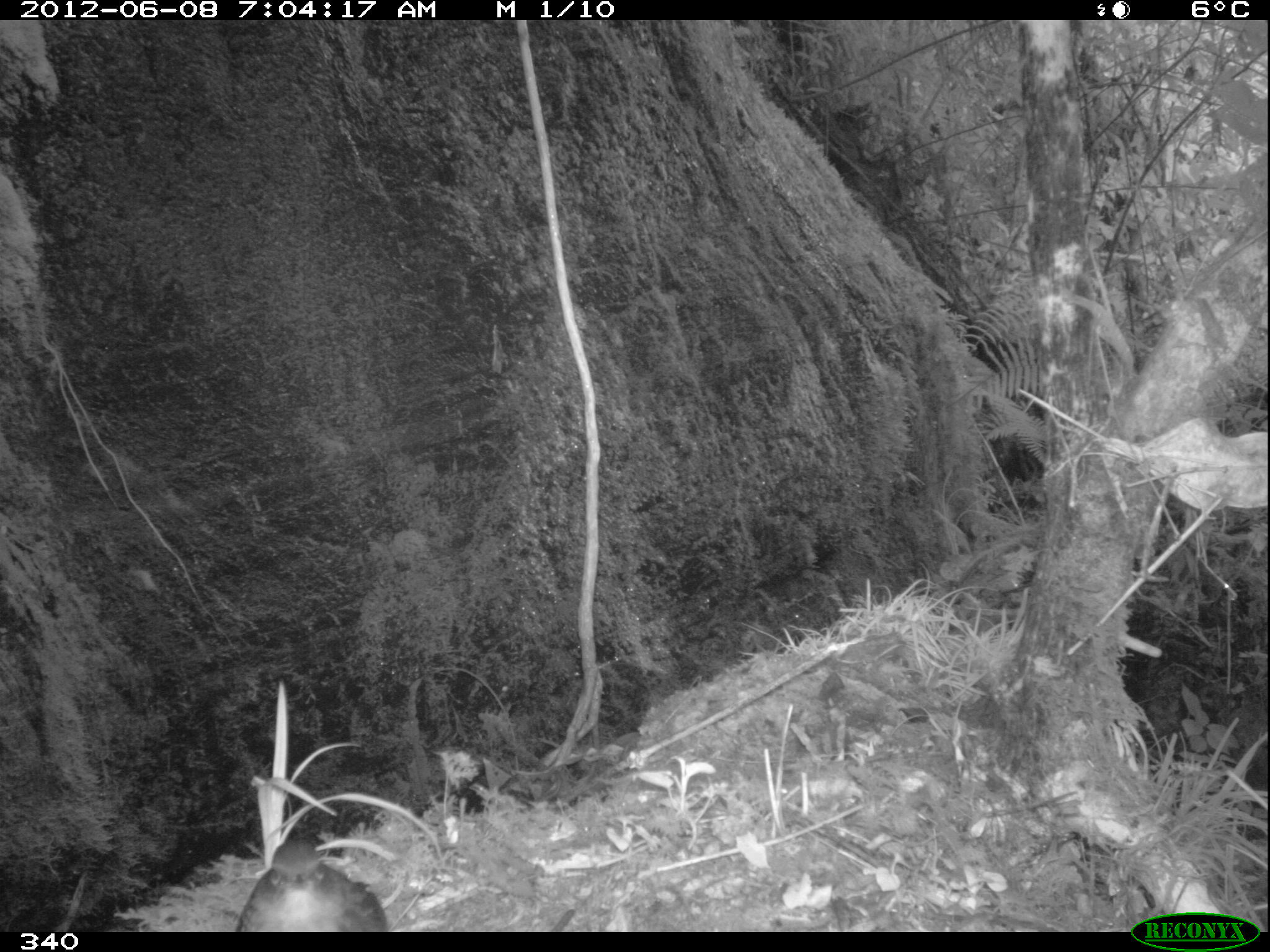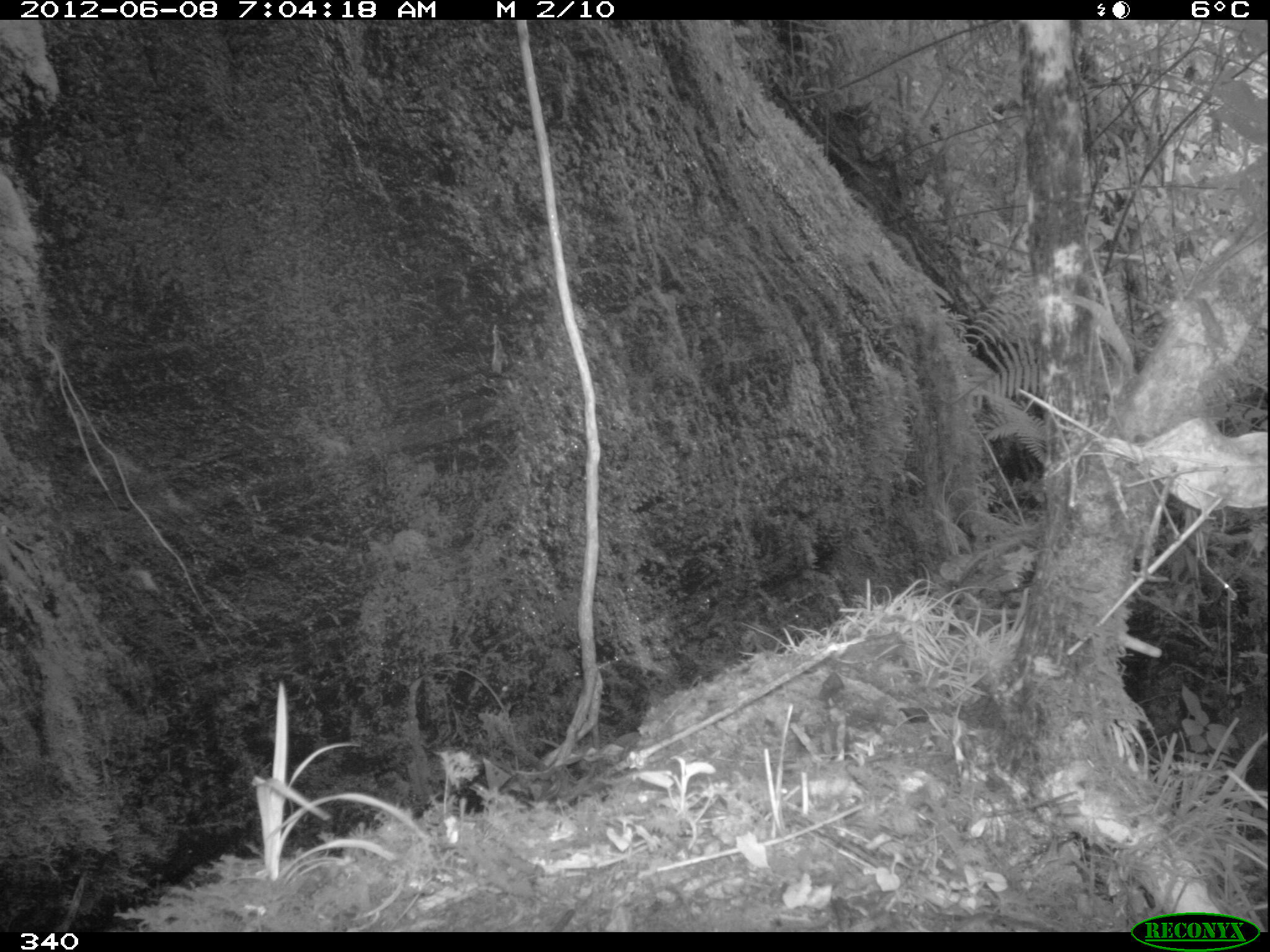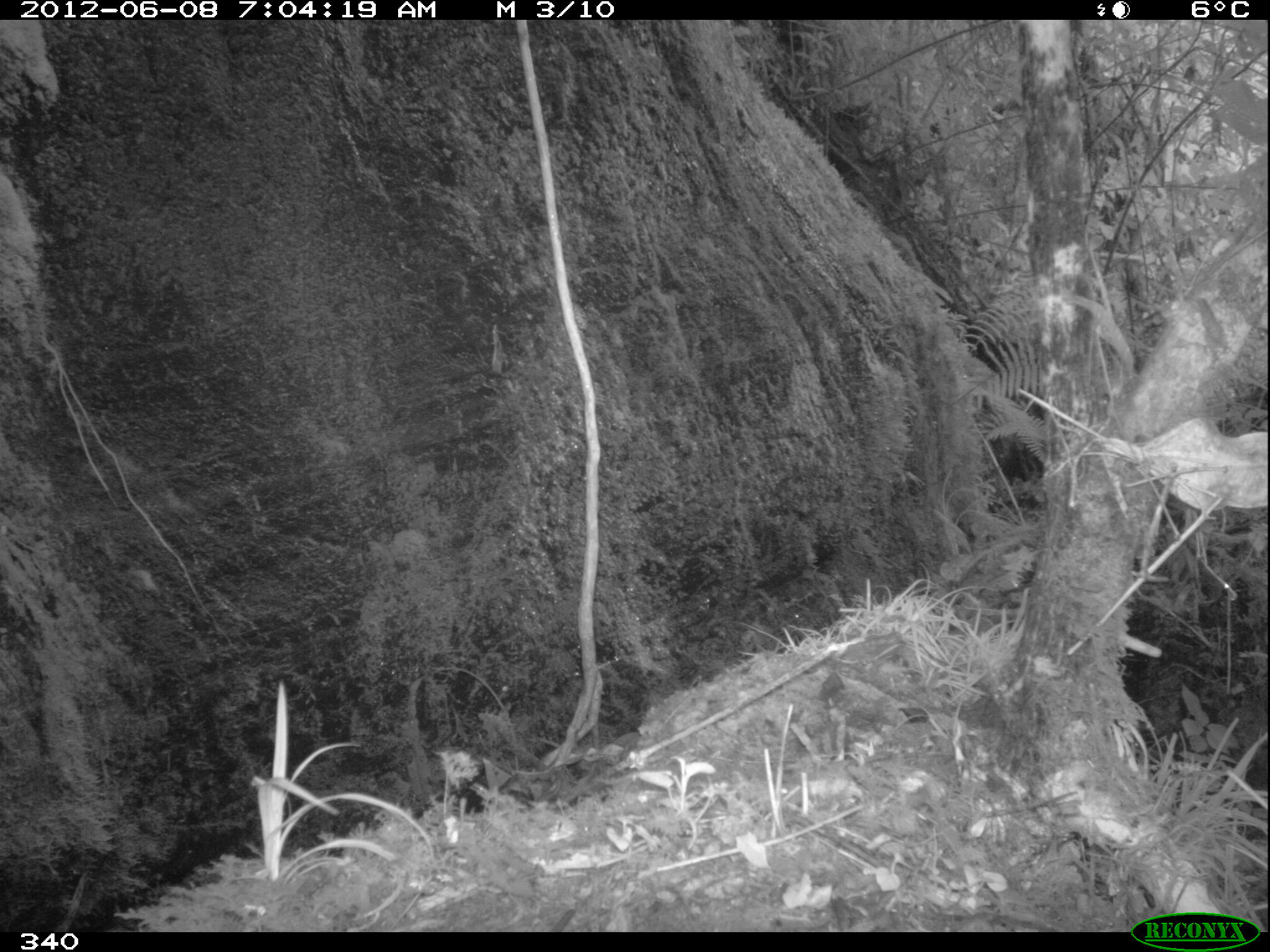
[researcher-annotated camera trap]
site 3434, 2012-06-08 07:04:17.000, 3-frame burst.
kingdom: Animalia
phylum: Chordata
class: Aves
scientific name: Aves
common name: bird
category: unknown bird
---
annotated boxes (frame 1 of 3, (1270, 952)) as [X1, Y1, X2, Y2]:
unknown bird: [233, 836, 385, 932]